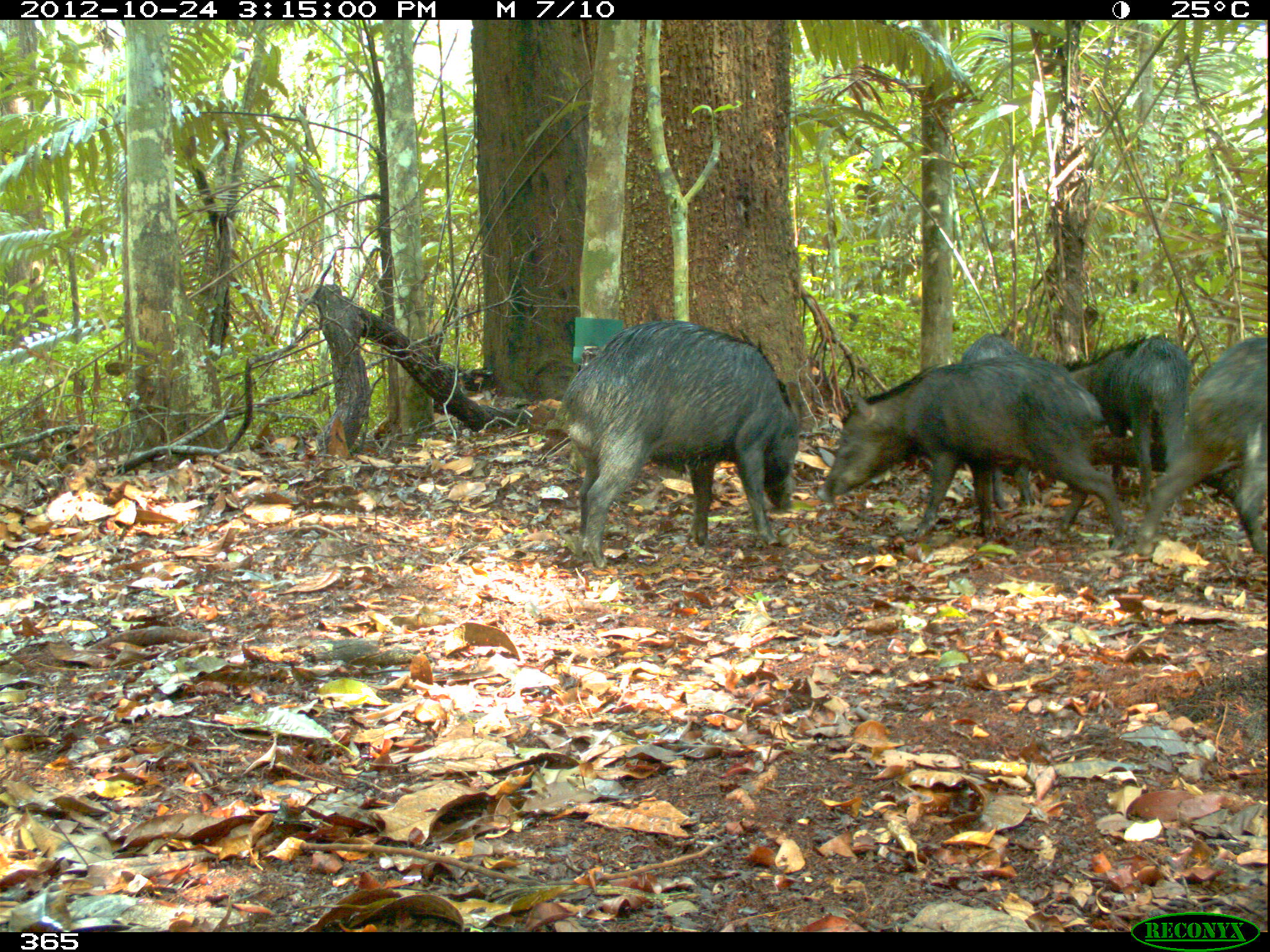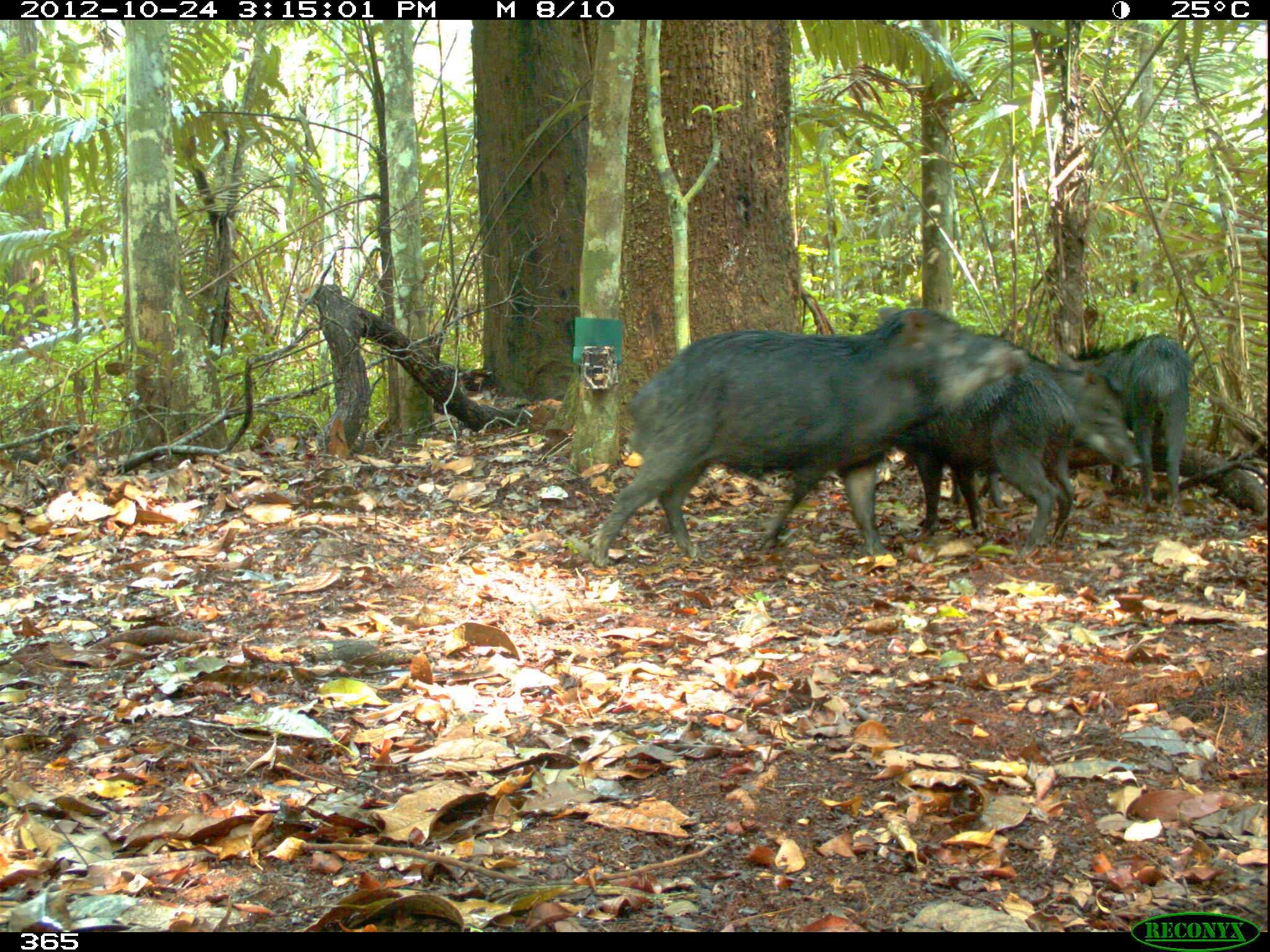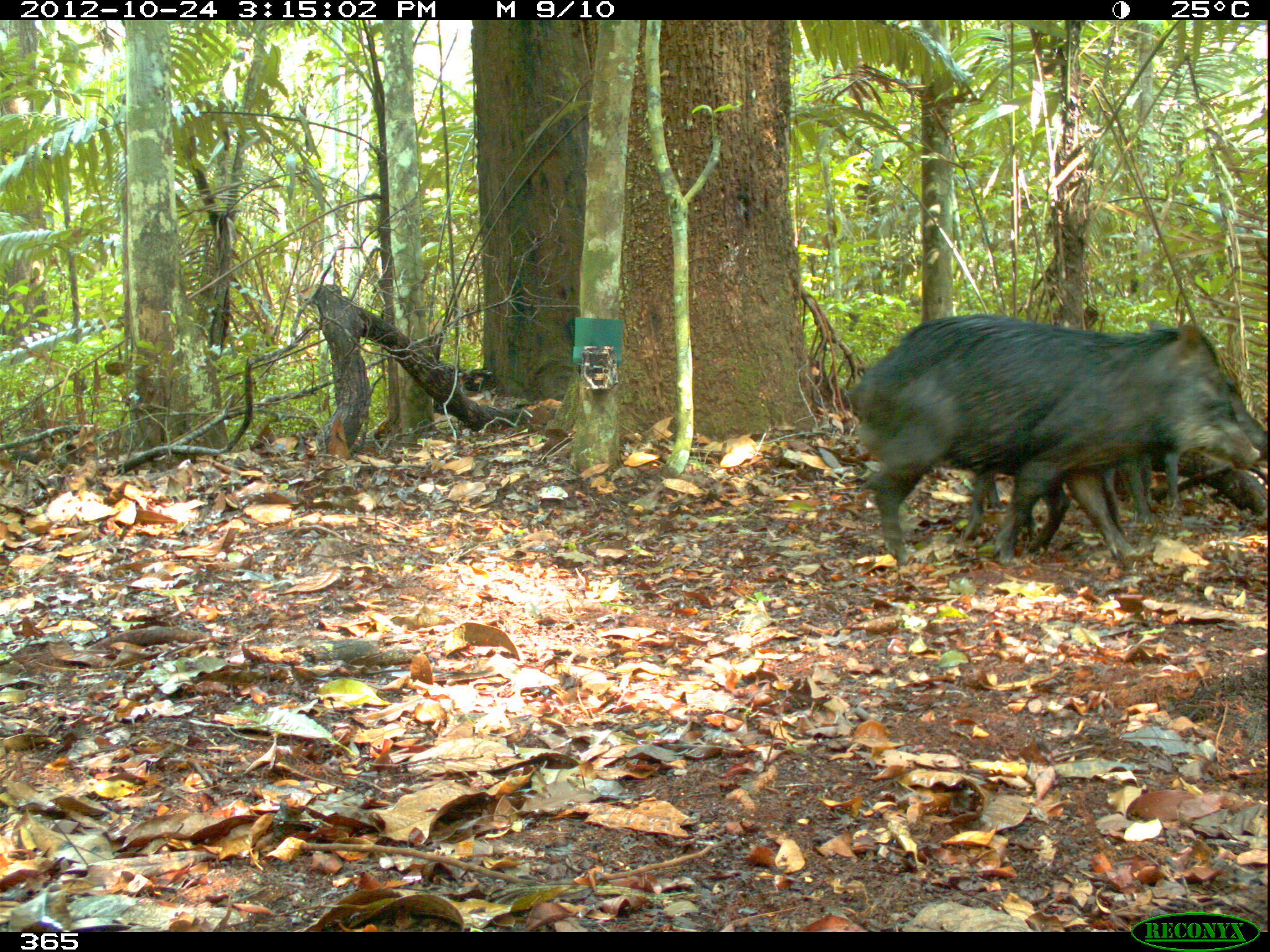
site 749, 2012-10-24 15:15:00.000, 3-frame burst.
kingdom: Animalia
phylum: Chordata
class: Mammalia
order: Artiodactyla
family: Tayassuidae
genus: Tayassu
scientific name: Tayassu pecari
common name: white-lipped peccary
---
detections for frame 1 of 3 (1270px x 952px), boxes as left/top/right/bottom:
tayassu pecari: 554/318/799/569; 816/357/1129/551; 1134/339/1266/563; 1063/333/1194/500; 955/333/1035/501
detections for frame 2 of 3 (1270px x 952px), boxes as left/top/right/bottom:
tayassu pecari: 584/303/1029/563; 874/304/1073/557; 949/352/1138/510; 1078/334/1190/511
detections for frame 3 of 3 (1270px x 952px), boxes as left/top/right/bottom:
tayassu pecari: 838/314/1261/561; 1107/357/1270/524; 961/466/1072/553